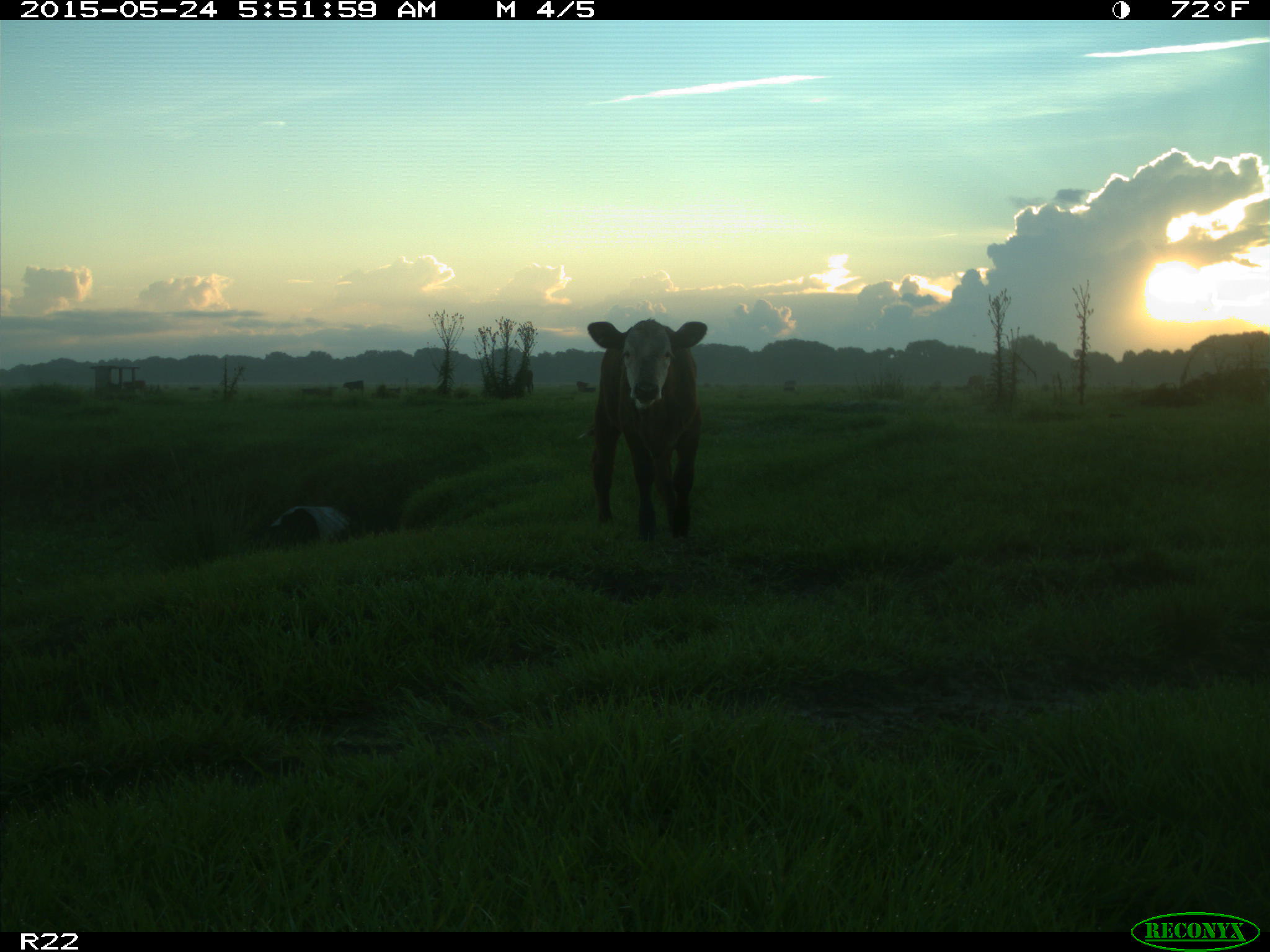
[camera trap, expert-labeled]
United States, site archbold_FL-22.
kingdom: Animalia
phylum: Chordata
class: Mammalia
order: Artiodactyla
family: Bovidae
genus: Bos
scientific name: Bos taurus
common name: domestic cow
Bos taurus (domestic cow).